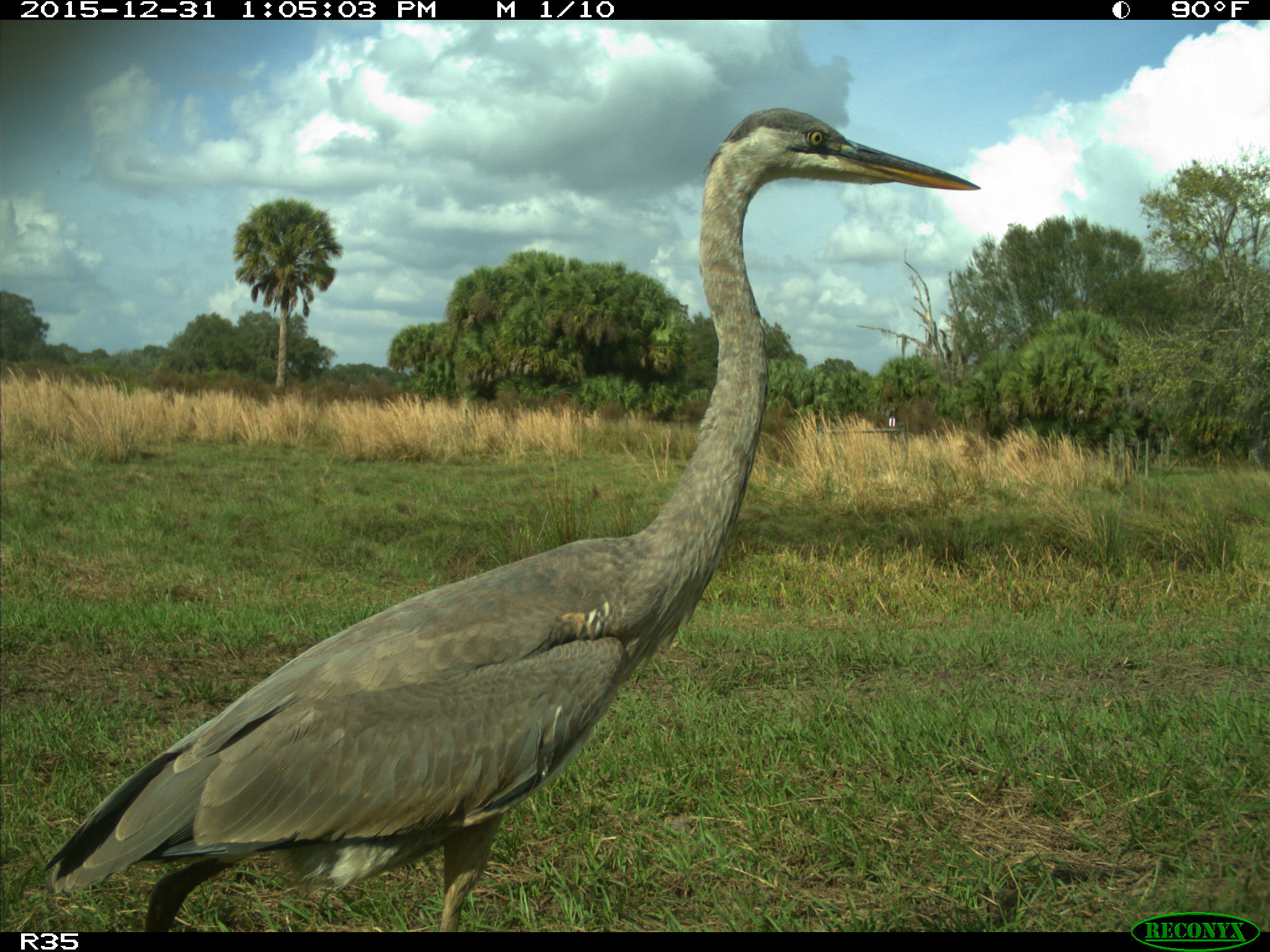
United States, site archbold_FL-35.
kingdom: Animalia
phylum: Chordata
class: Aves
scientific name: Aves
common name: birds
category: unidentified bird